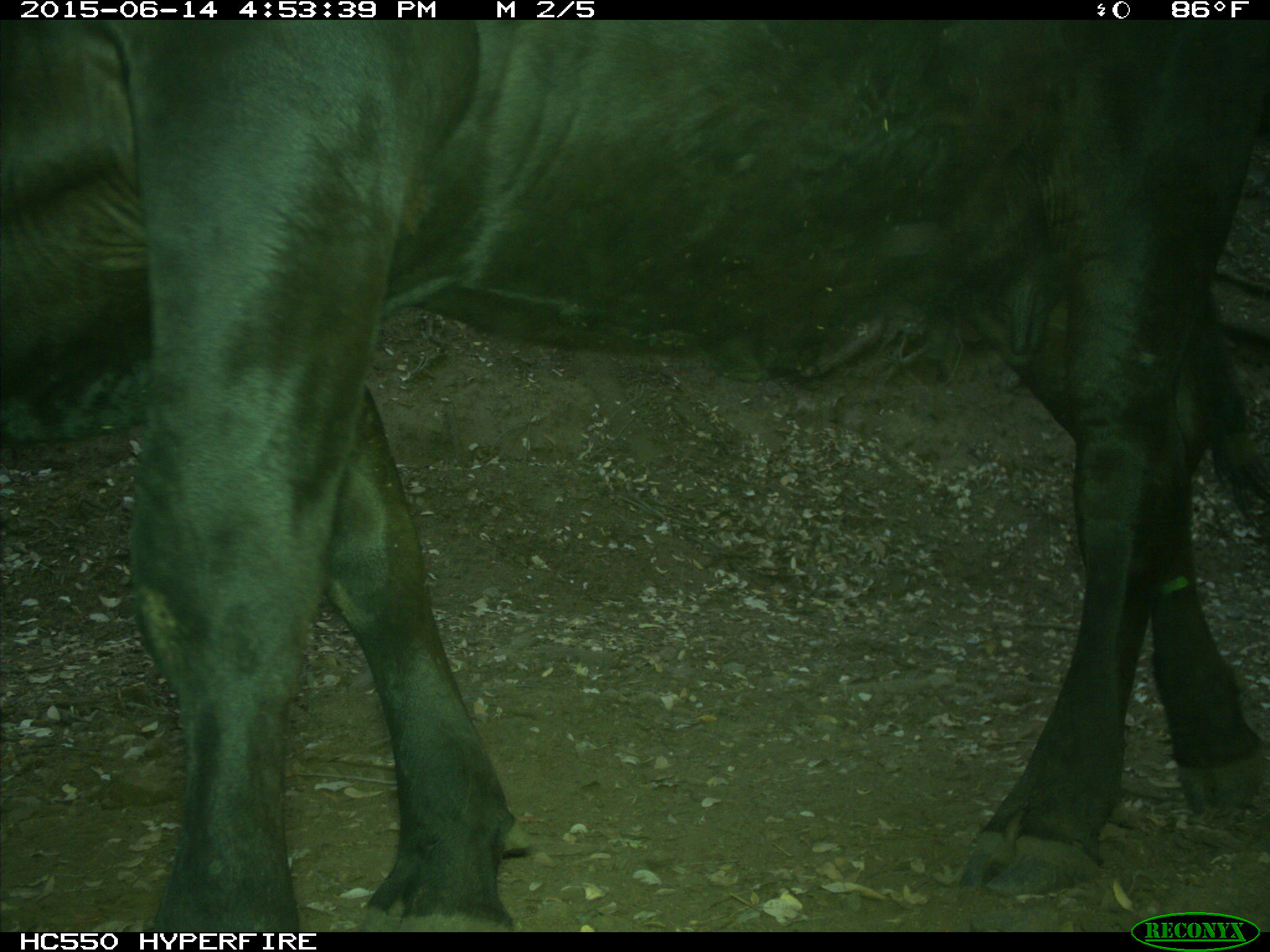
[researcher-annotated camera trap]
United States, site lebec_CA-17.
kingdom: Animalia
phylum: Chordata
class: Mammalia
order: Artiodactyla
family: Bovidae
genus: Bos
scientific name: Bos taurus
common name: domestic cow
Bos taurus (domestic cow).